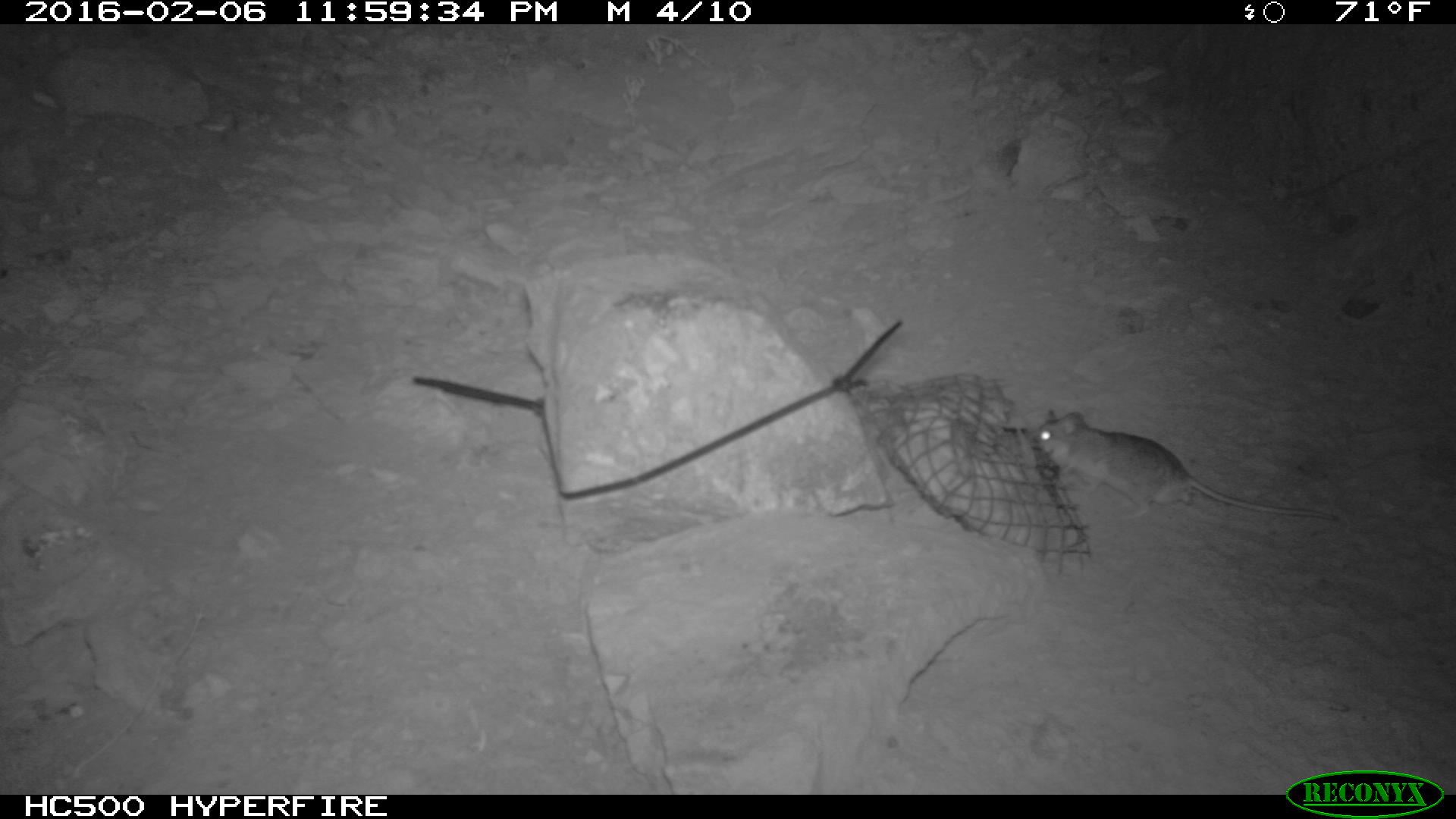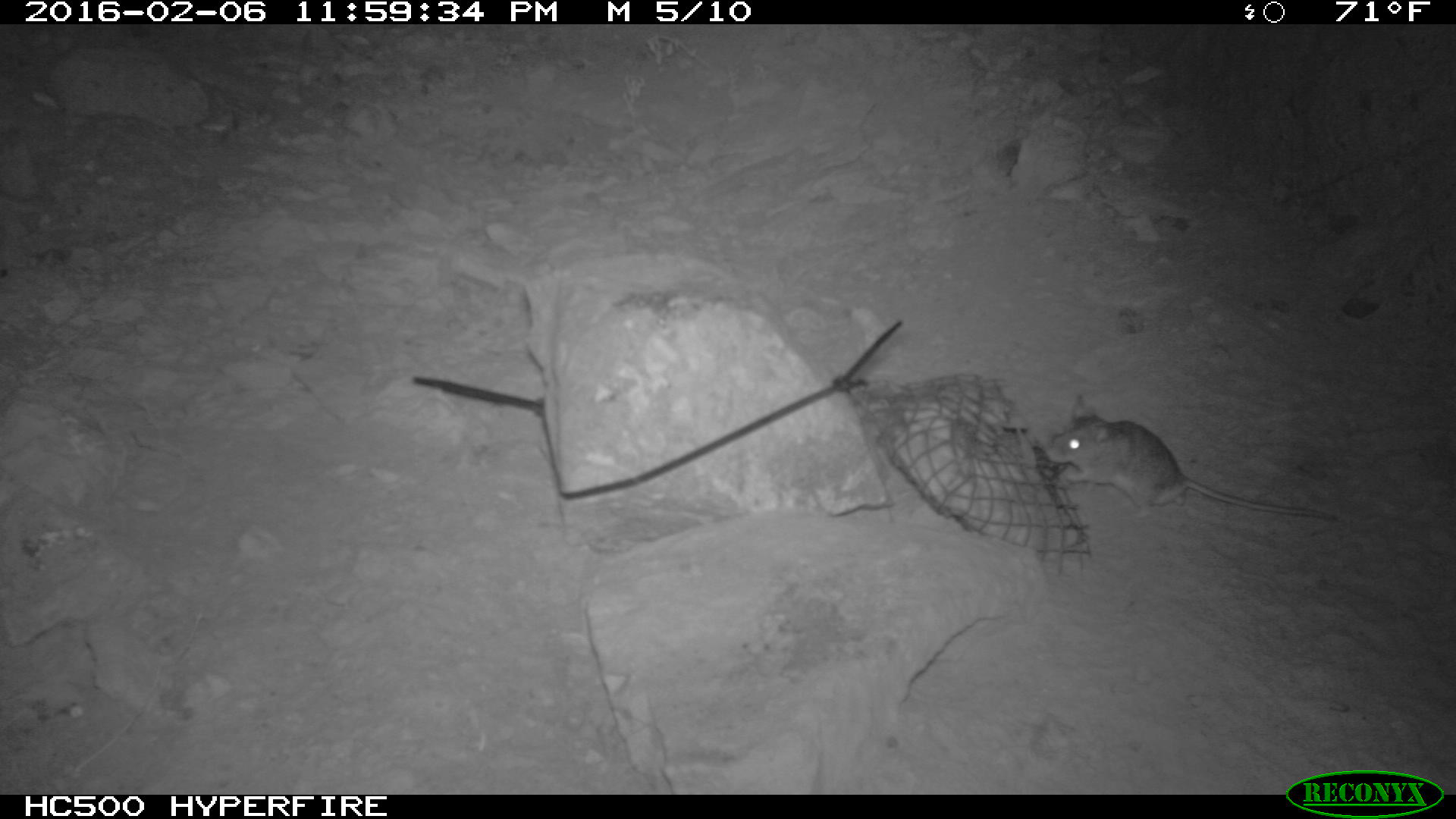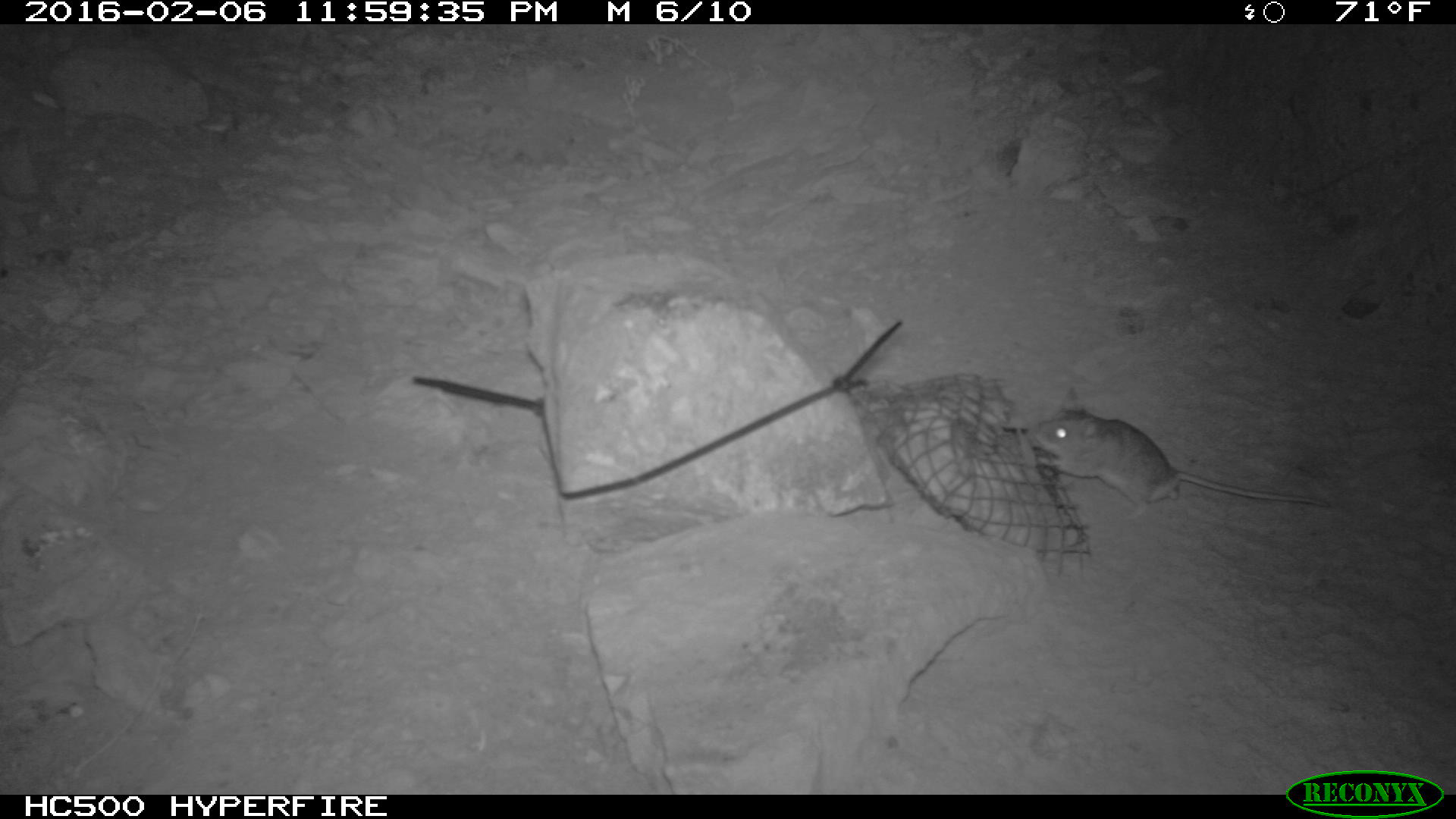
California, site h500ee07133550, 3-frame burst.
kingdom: Animalia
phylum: Chordata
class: Mammalia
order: Rodentia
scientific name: Rodentia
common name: rodent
Rodent (Rodentia).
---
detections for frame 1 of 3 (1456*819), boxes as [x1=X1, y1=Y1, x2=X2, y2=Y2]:
rodent: [x1=1025, y1=407, x2=1338, y2=522]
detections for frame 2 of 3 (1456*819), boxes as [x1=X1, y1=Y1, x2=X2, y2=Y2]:
rodent: [x1=1044, y1=394, x2=1336, y2=519]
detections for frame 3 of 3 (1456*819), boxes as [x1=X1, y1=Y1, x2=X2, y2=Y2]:
rodent: [x1=1031, y1=384, x2=1330, y2=519]